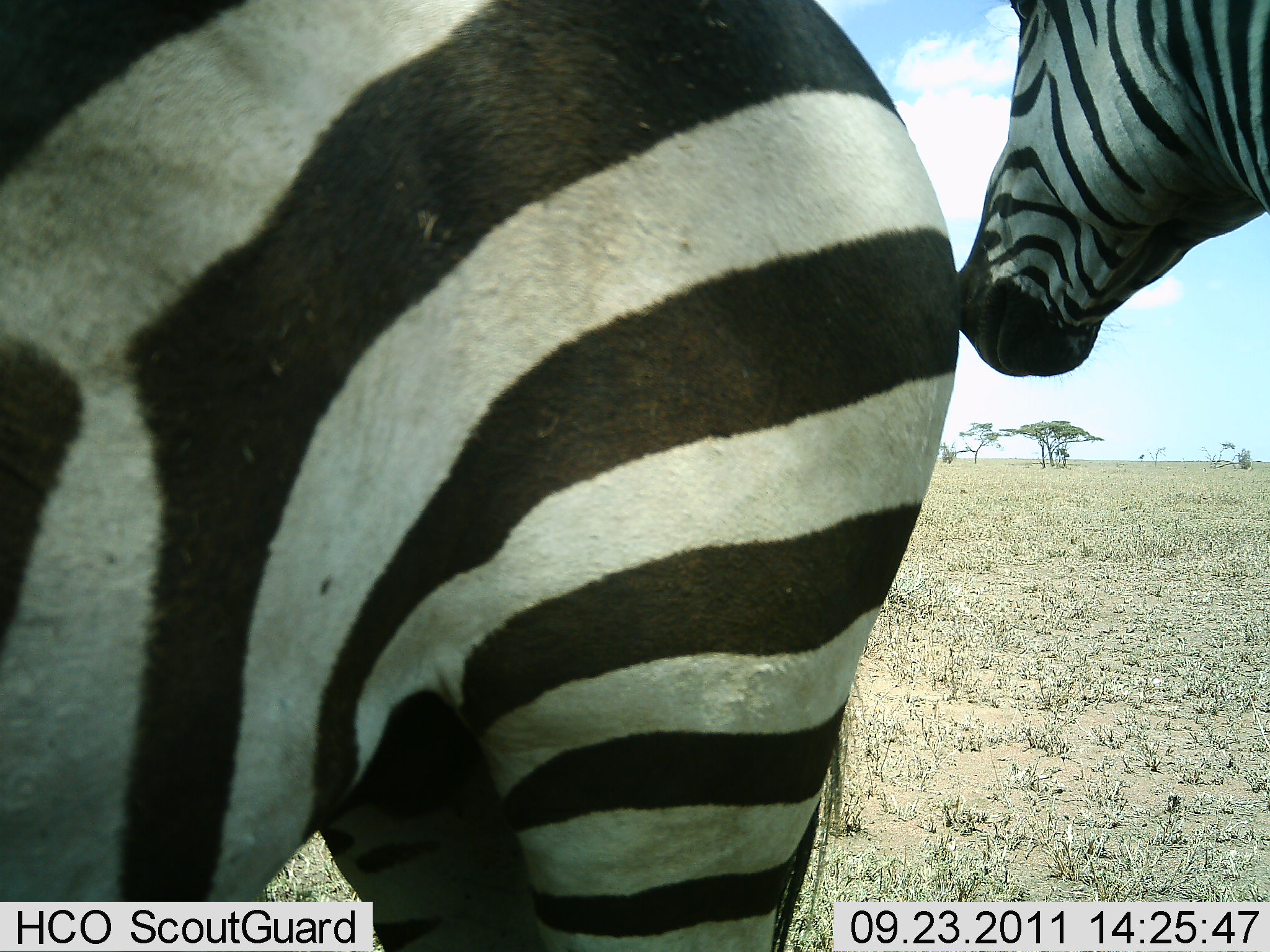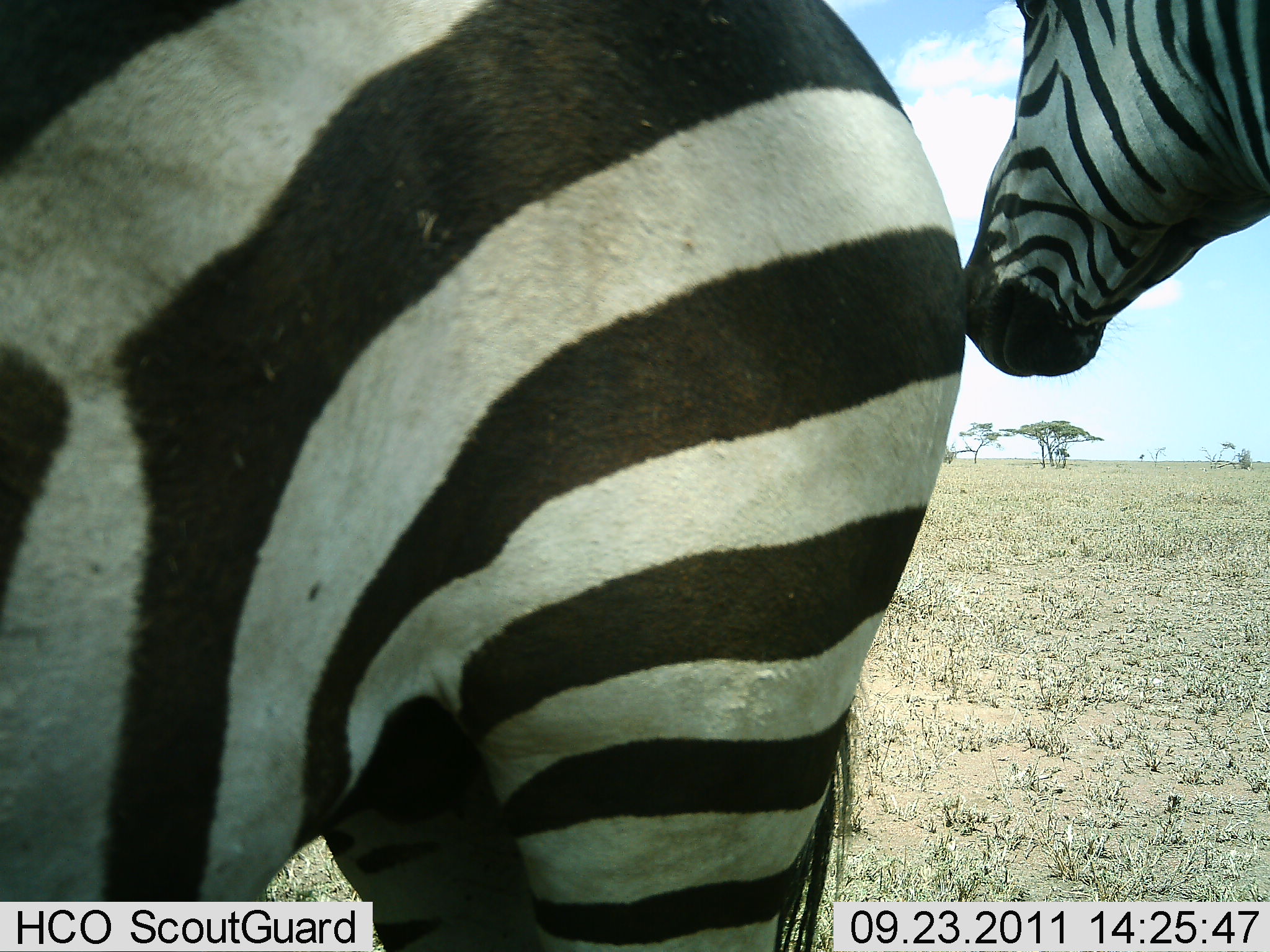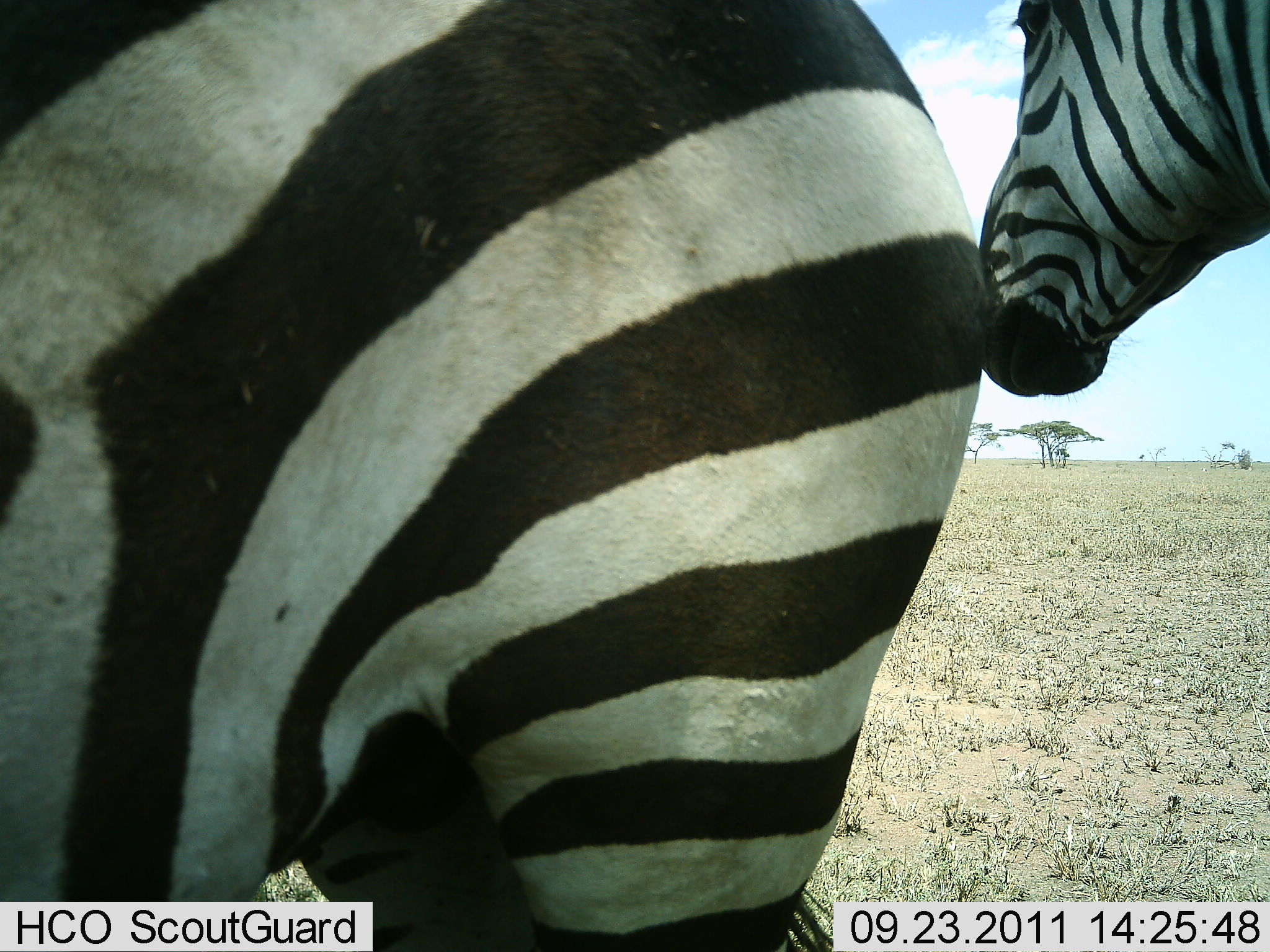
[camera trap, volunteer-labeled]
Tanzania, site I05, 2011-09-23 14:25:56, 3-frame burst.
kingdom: Animalia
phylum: Chordata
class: Mammalia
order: Perissodactyla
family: Equidae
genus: Equus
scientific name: Equus quagga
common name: plains zebra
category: zebra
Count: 2.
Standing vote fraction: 100%.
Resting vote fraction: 0%.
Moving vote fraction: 0%.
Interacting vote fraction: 10%.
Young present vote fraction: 0%.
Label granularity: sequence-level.